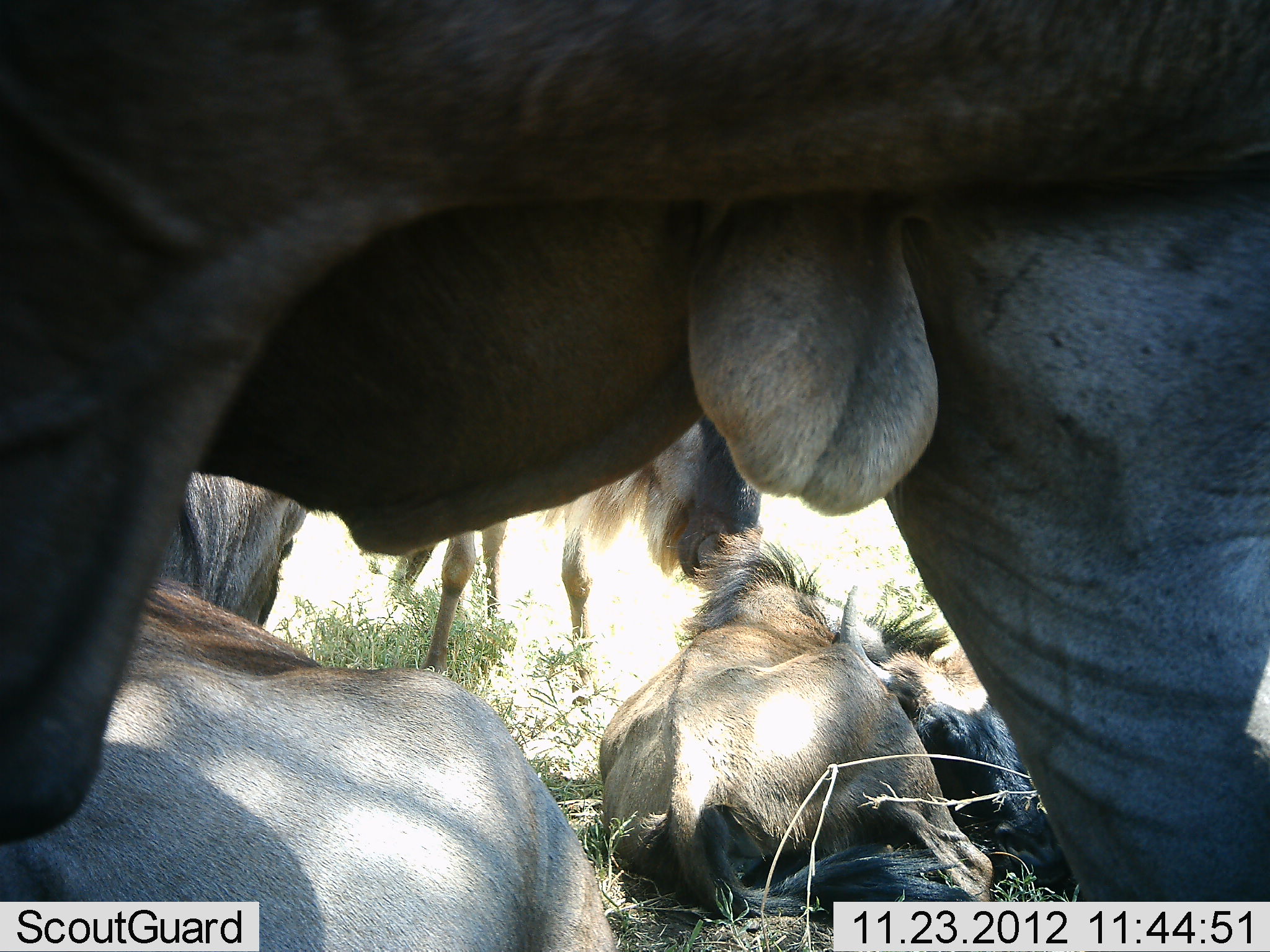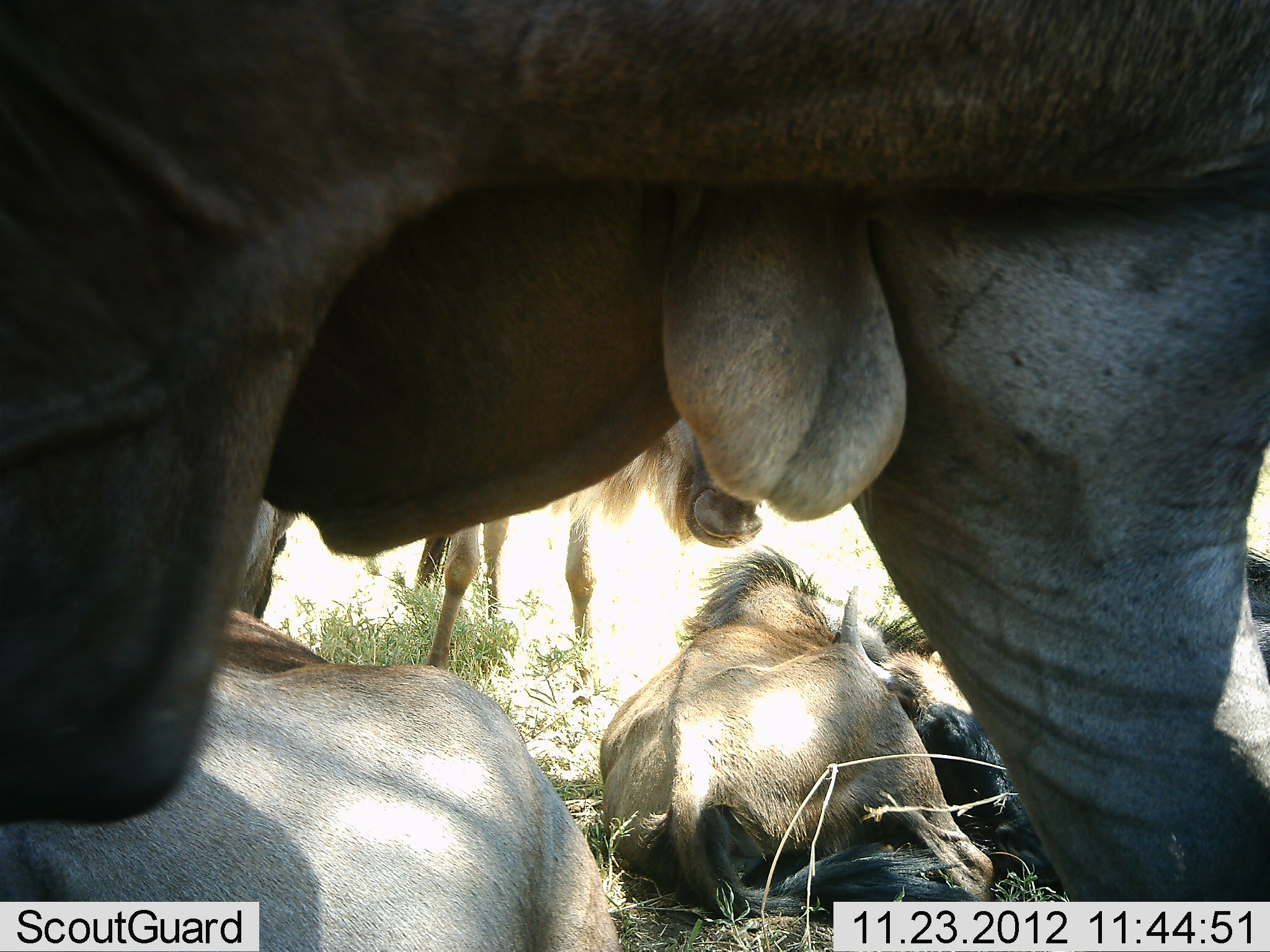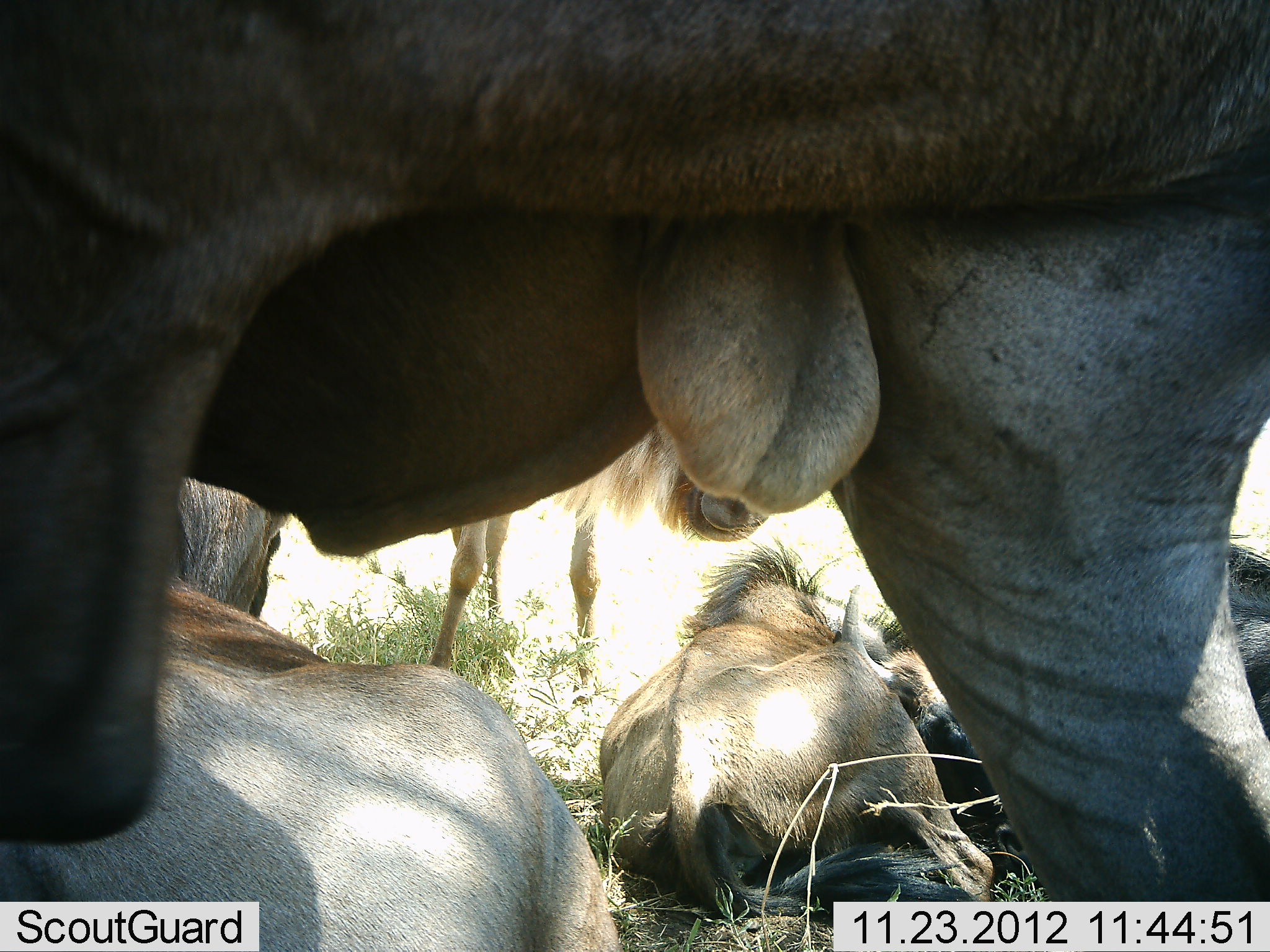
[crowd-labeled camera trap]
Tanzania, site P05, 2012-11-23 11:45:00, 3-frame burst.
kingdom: Animalia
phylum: Chordata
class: Mammalia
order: Artiodactyla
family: Bovidae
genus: Connochaetes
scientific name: Connochaetes taurinus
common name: blue wildebeest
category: wildebeest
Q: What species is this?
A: Wildebeest (blue wildebeest) (Connochaetes taurinus).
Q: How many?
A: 5.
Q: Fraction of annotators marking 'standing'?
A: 60%.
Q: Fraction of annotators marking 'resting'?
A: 100%.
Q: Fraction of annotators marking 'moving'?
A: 0%.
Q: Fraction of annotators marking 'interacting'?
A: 0%.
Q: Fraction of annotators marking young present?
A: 0%.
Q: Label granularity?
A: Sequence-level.